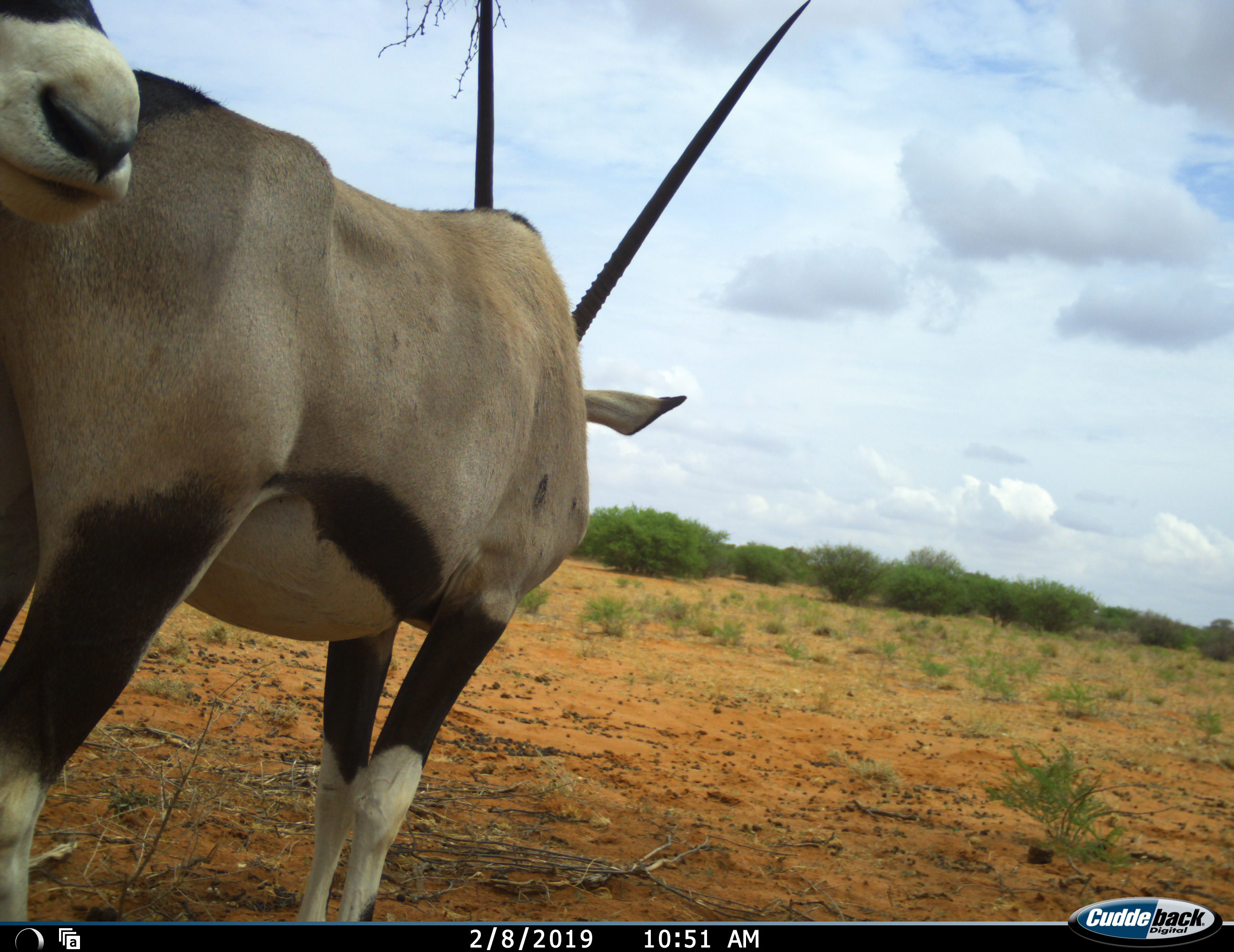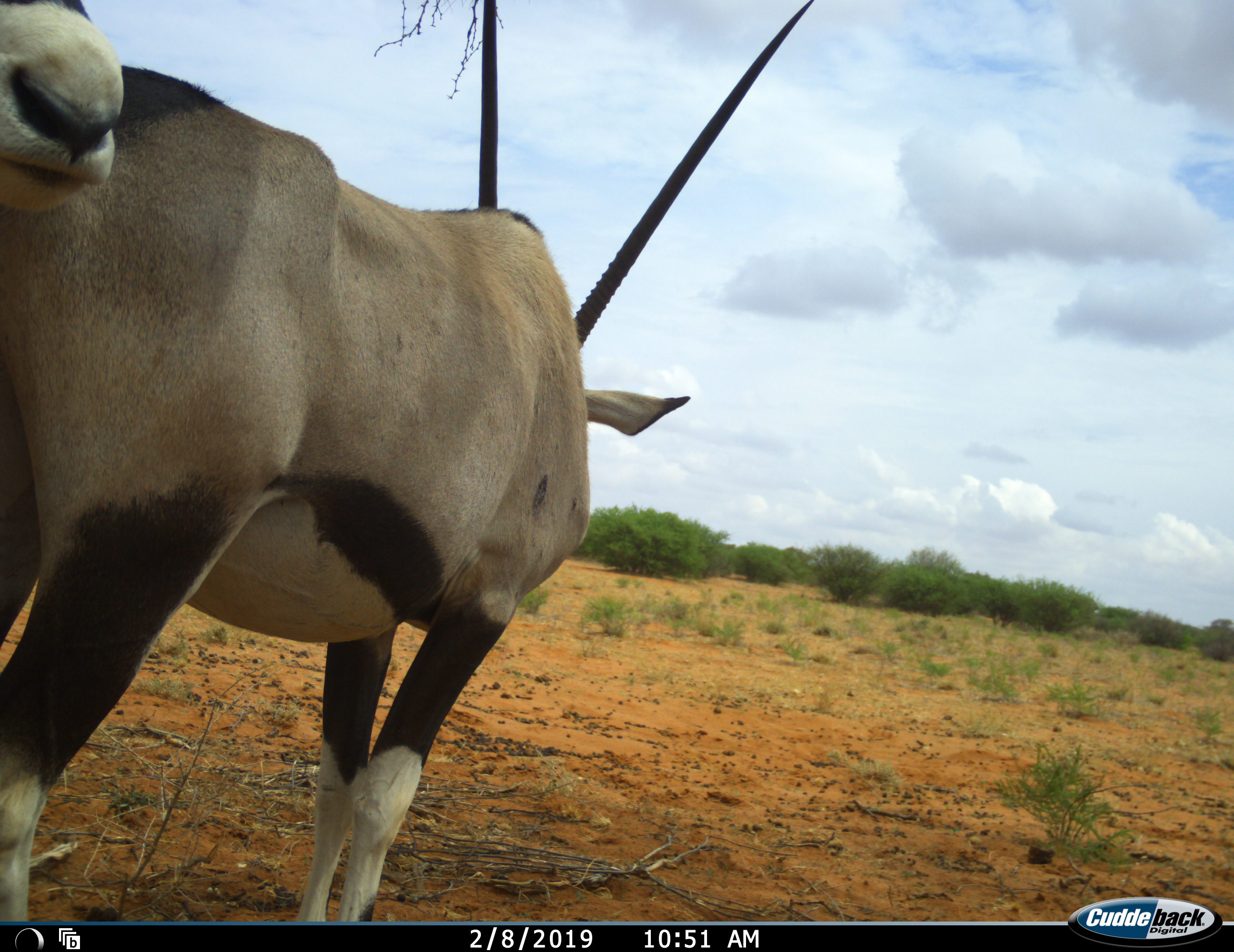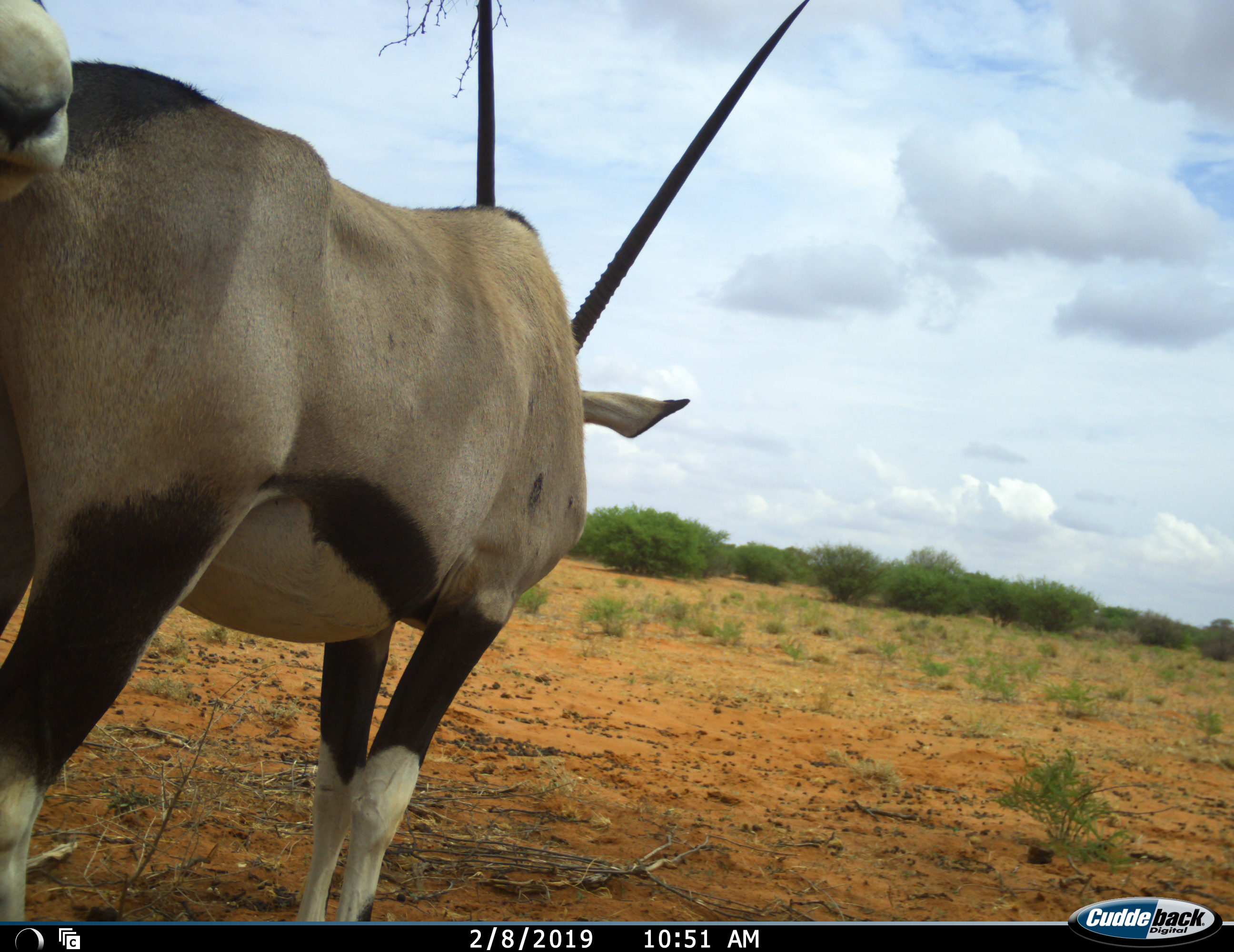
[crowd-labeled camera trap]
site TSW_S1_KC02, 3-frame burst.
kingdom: Animalia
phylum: Chordata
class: Mammalia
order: Artiodactyla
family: Bovidae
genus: Oryx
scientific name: Oryx gazella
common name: gemsbok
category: oryx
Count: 2.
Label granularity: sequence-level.